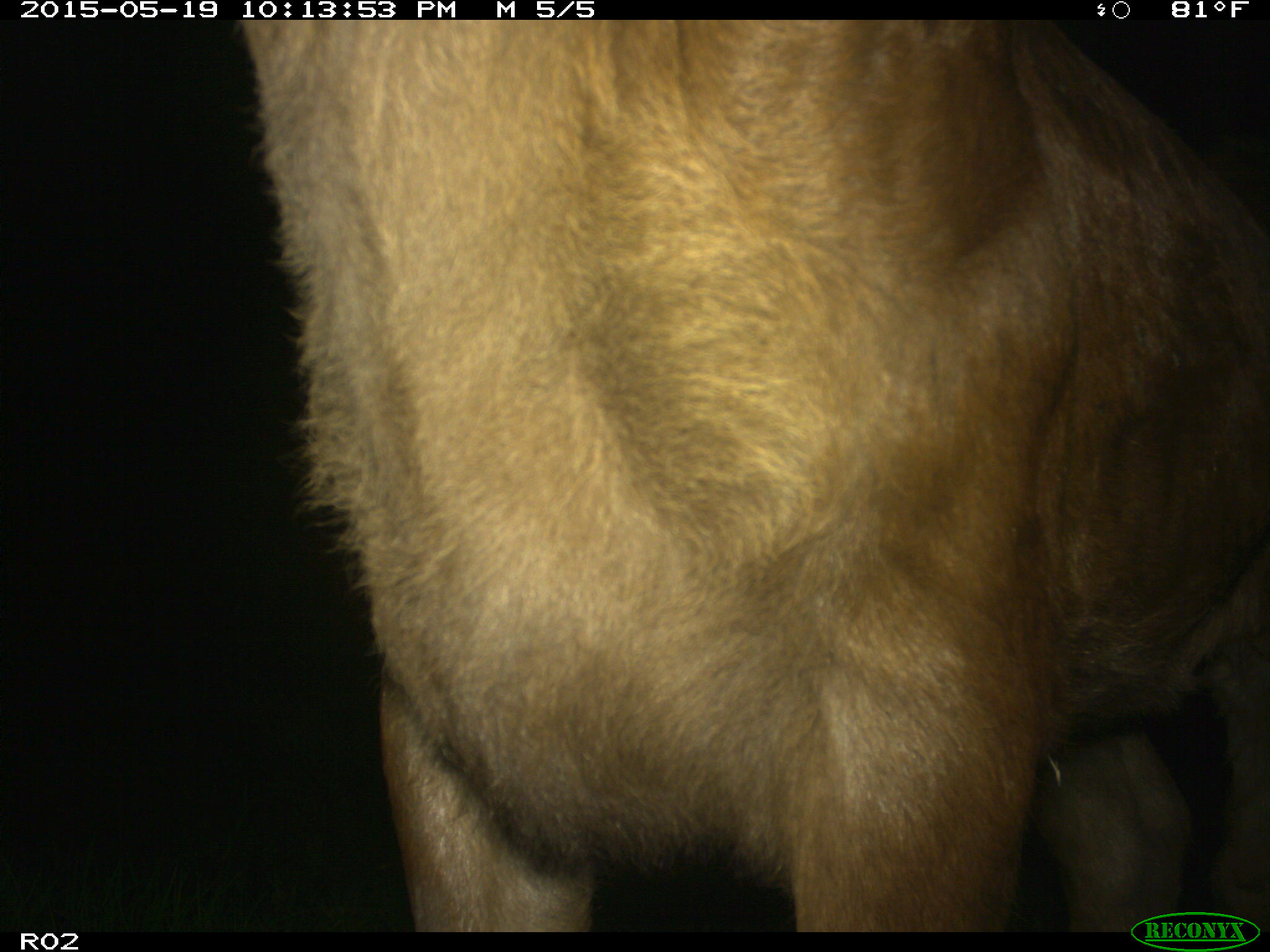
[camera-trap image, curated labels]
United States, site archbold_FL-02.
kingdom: Animalia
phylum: Chordata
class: Mammalia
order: Artiodactyla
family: Bovidae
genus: Bos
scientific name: Bos taurus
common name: domestic cow